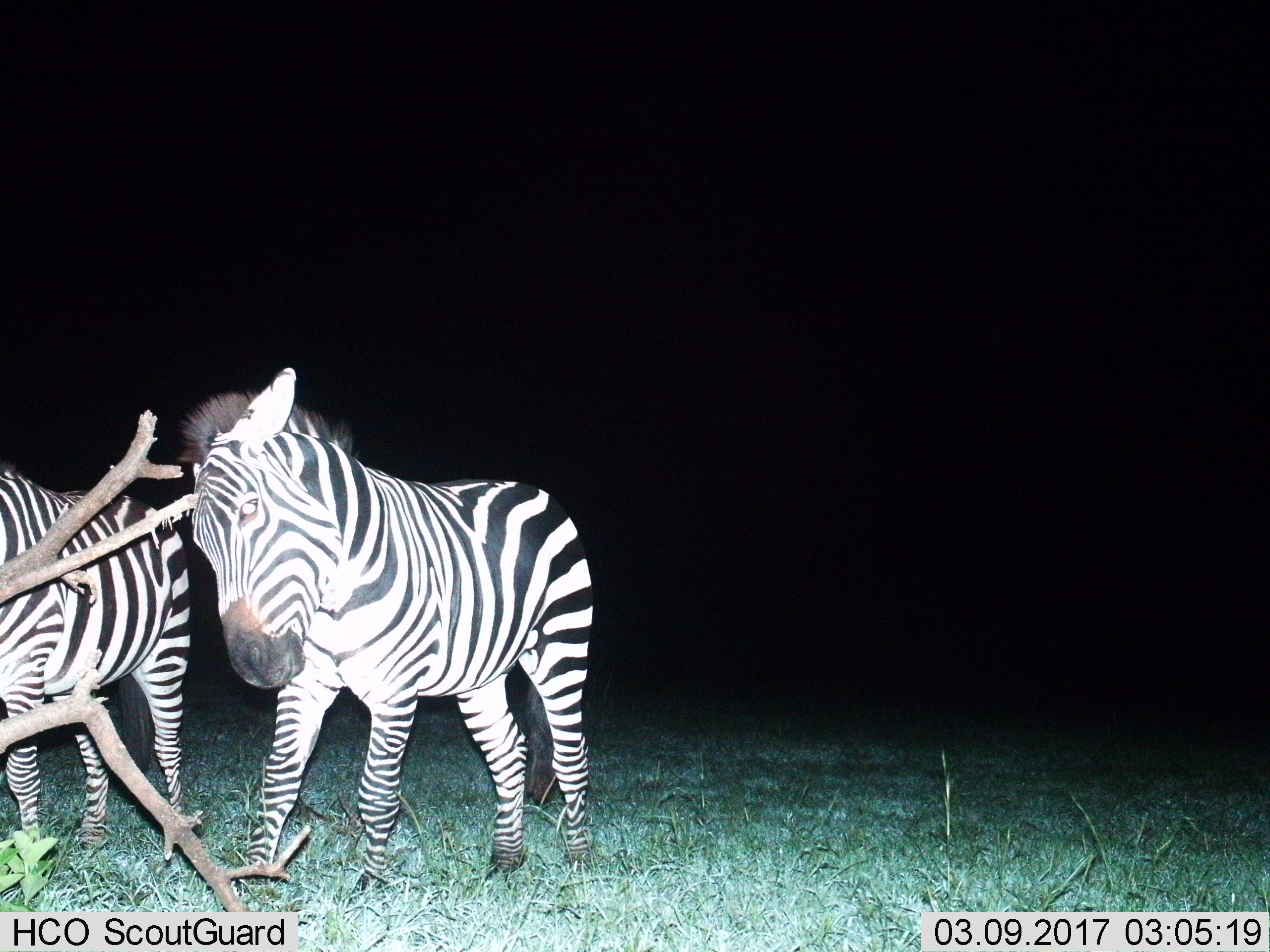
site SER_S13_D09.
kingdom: Animalia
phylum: Chordata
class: Mammalia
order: Perissodactyla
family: Equidae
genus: Equus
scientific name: Equus quagga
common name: plains zebra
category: zebraplains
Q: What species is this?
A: Zebraplains (plains zebra) (Equus quagga).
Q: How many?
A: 2.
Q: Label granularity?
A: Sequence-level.